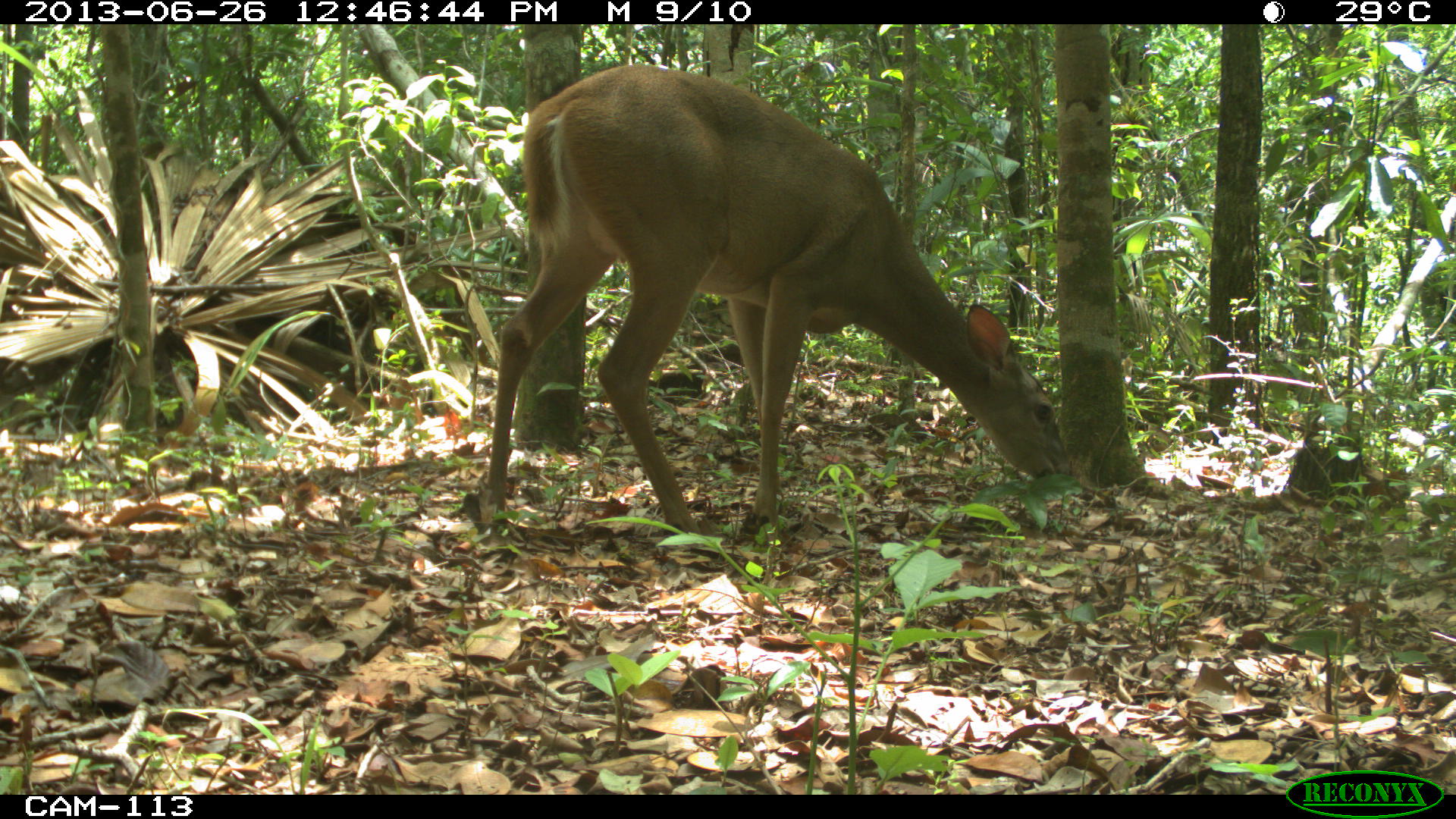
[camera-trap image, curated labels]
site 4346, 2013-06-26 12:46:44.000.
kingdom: Animalia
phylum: Chordata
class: Mammalia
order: Artiodactyla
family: Cervidae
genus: Odocoileus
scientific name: Odocoileus virginianus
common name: white-tailed deer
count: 1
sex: female